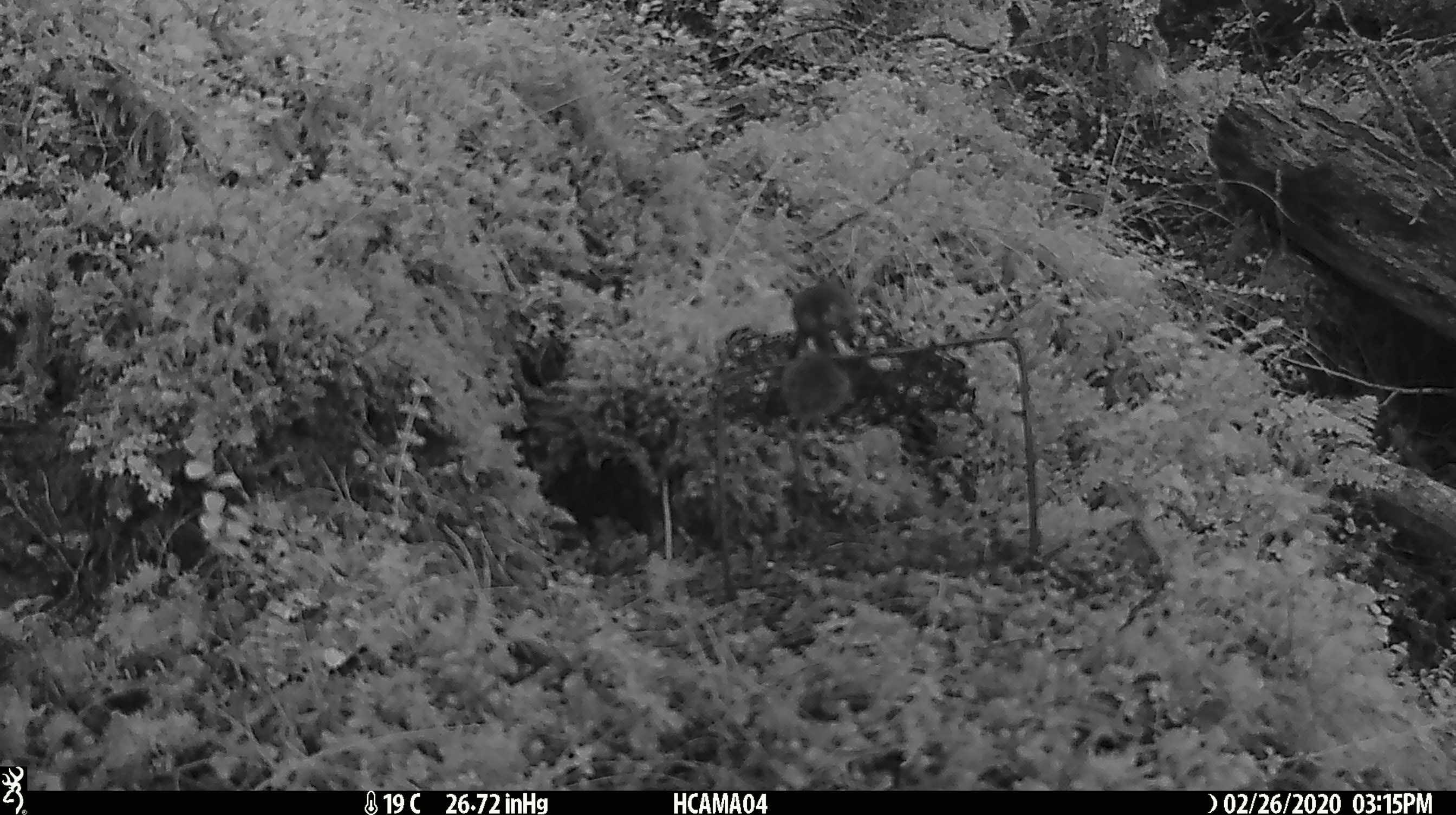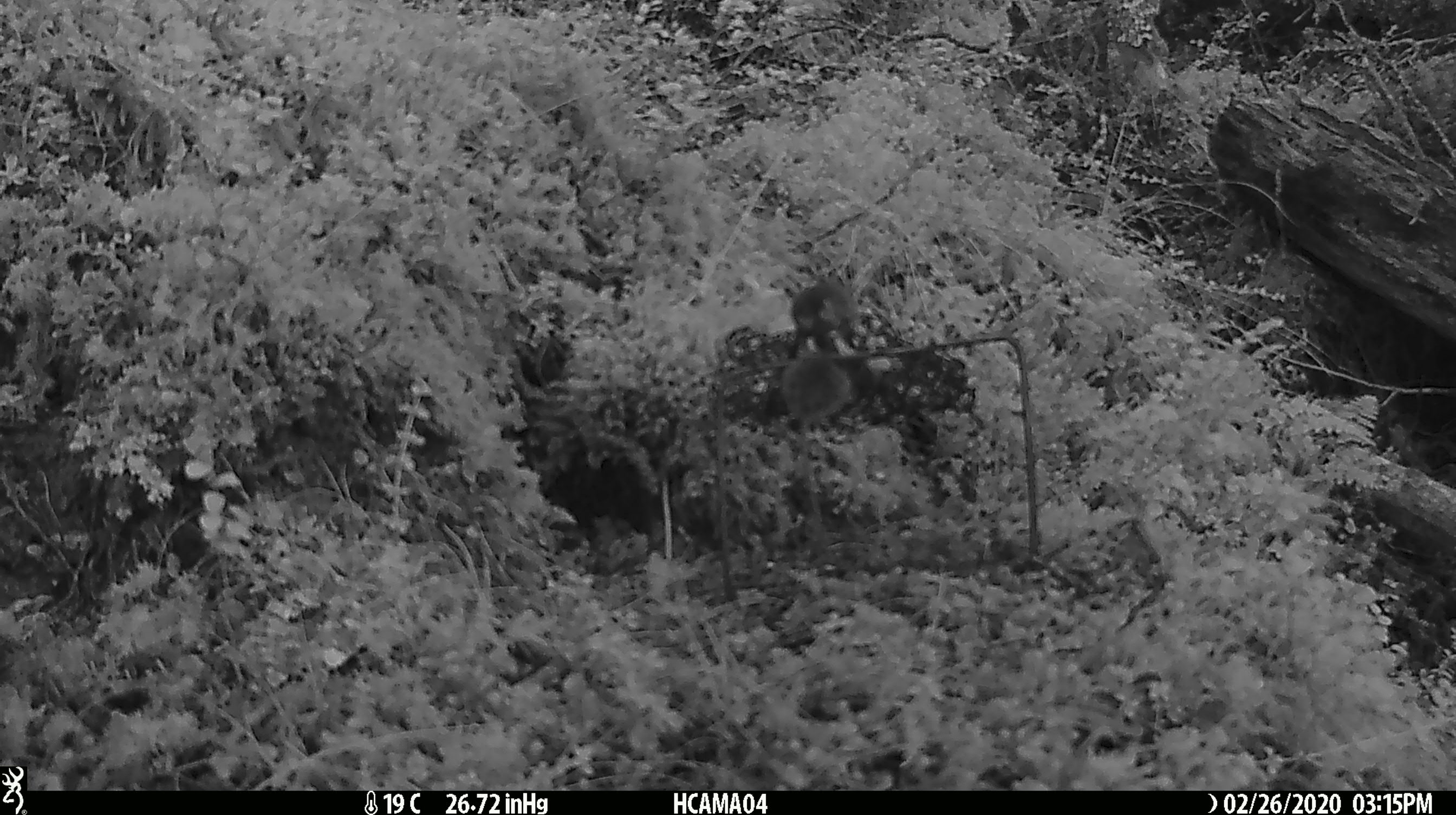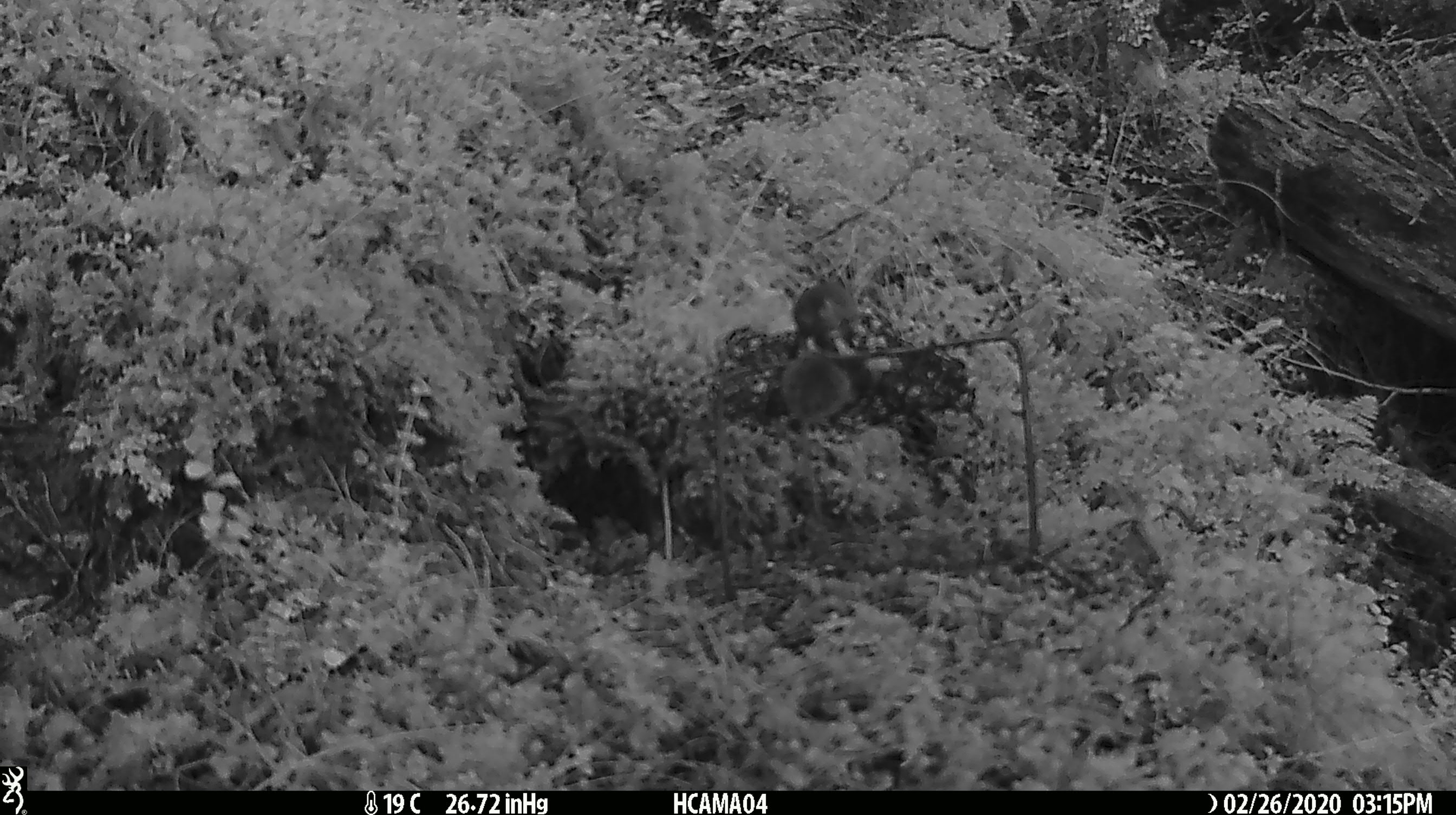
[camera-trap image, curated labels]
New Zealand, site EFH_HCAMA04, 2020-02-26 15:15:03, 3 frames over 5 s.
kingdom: Animalia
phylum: Chordata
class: Mammalia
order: Rodentia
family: Muridae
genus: Mus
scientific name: Mus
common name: mouse